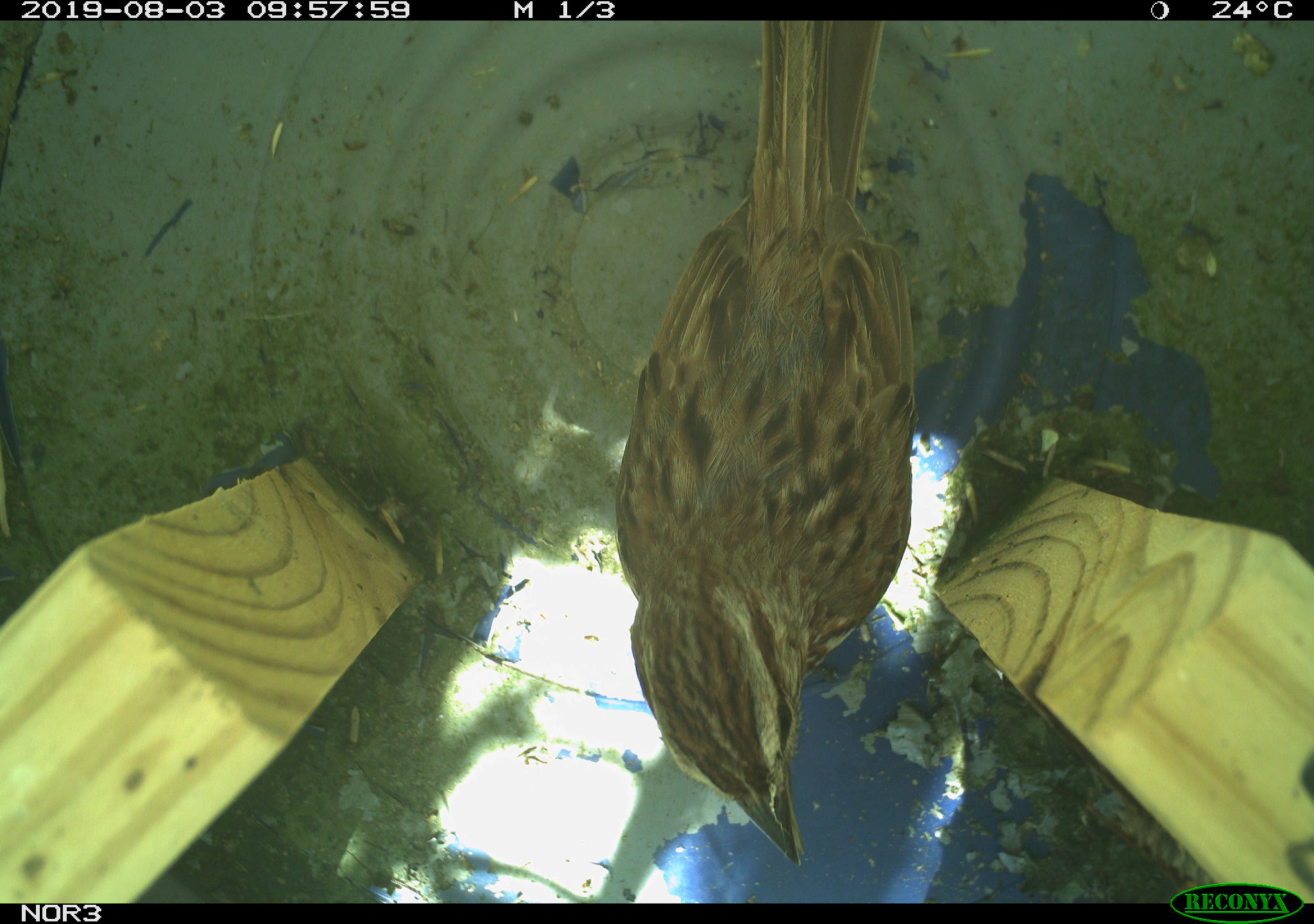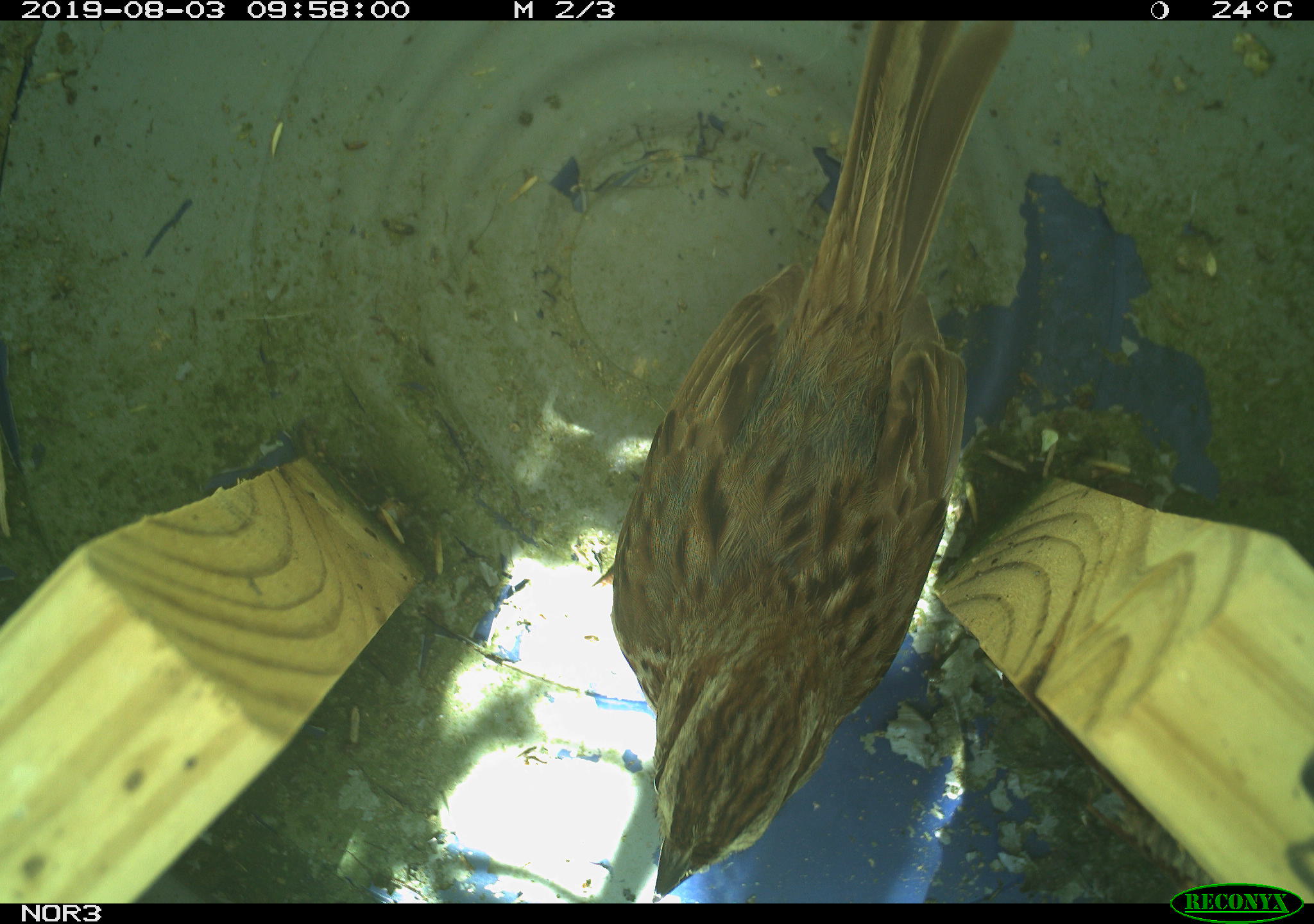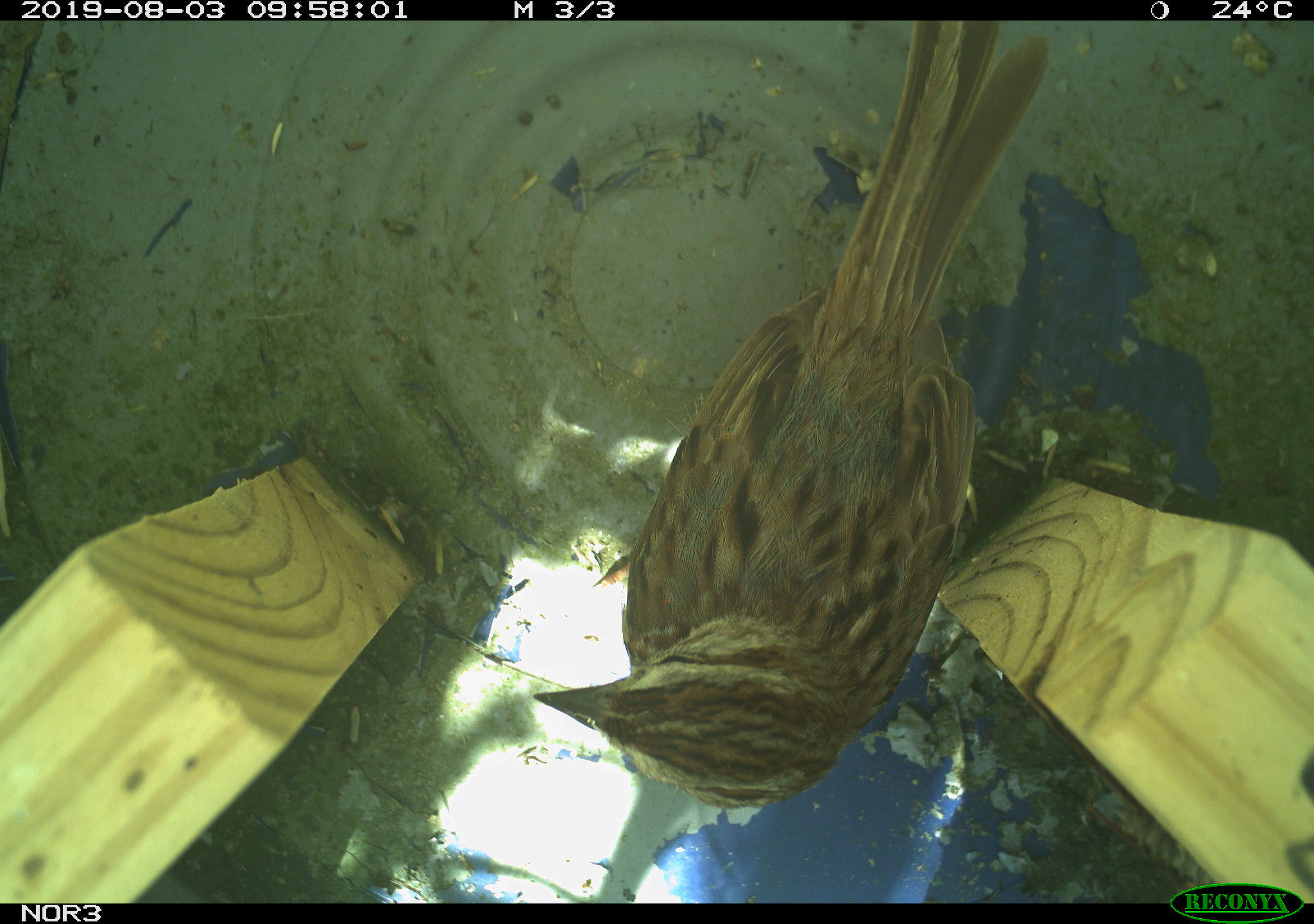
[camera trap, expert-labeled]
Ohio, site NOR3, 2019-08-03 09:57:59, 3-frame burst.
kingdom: Animalia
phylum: Chordata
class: Aves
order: Passeriformes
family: Passerellidae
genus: Melospiza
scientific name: Melospiza melodia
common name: song sparrow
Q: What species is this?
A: Song sparrow (Melospiza melodia).